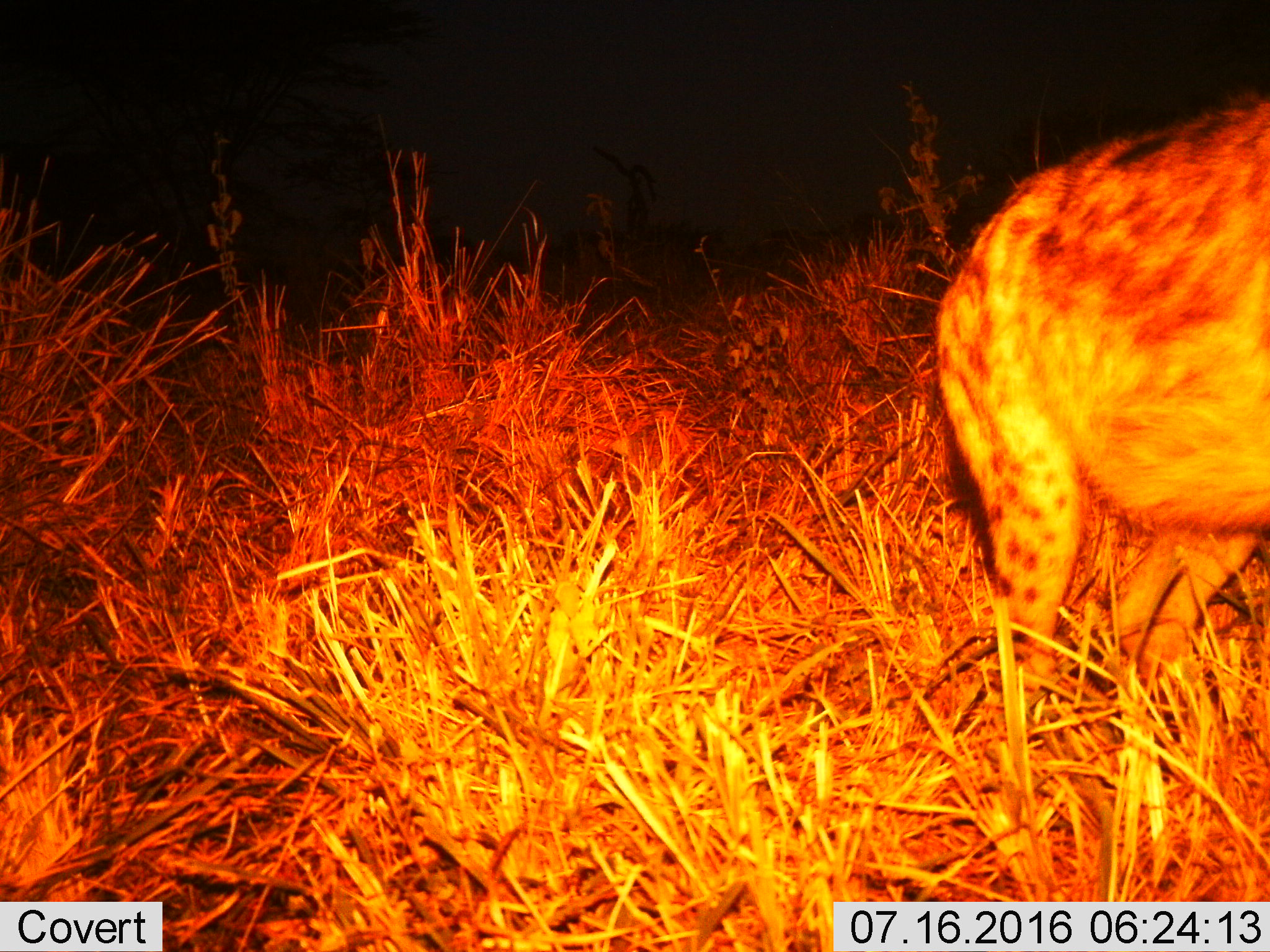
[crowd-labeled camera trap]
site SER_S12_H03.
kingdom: Animalia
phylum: Chordata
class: Mammalia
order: Carnivora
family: Hyaenidae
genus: Crocuta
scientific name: Crocuta crocuta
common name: spotted hyena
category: hyenaspotted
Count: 1.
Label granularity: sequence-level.